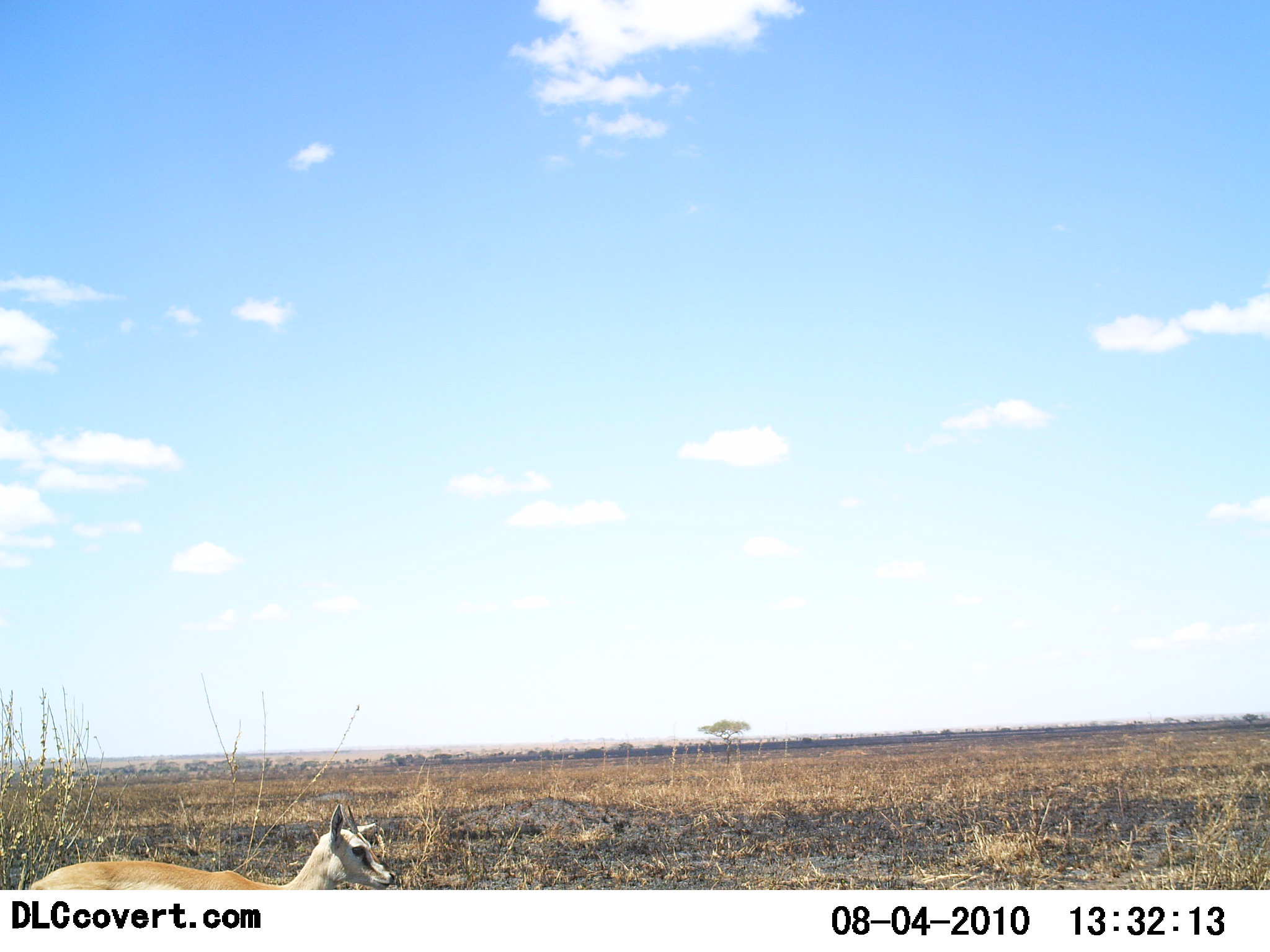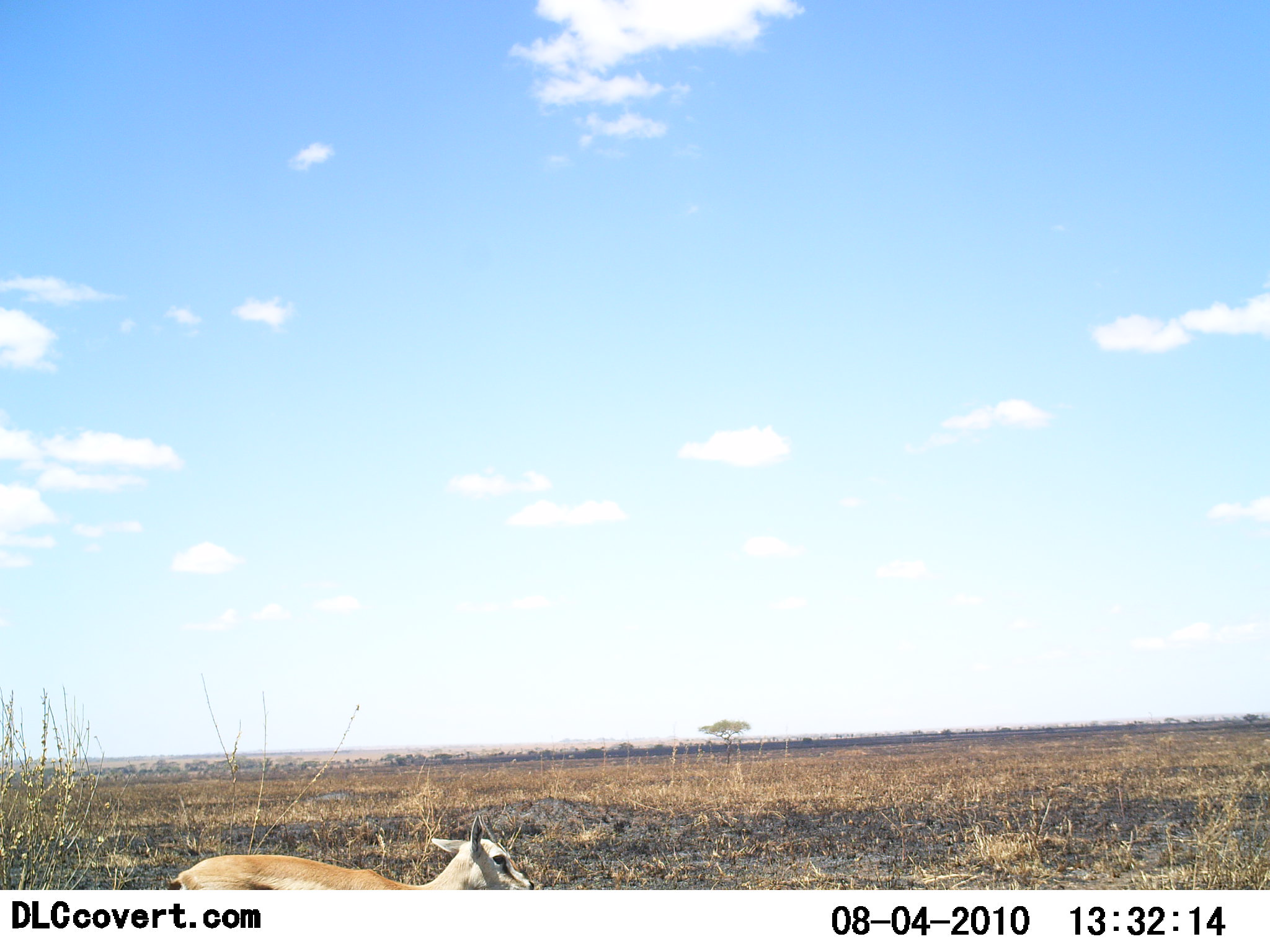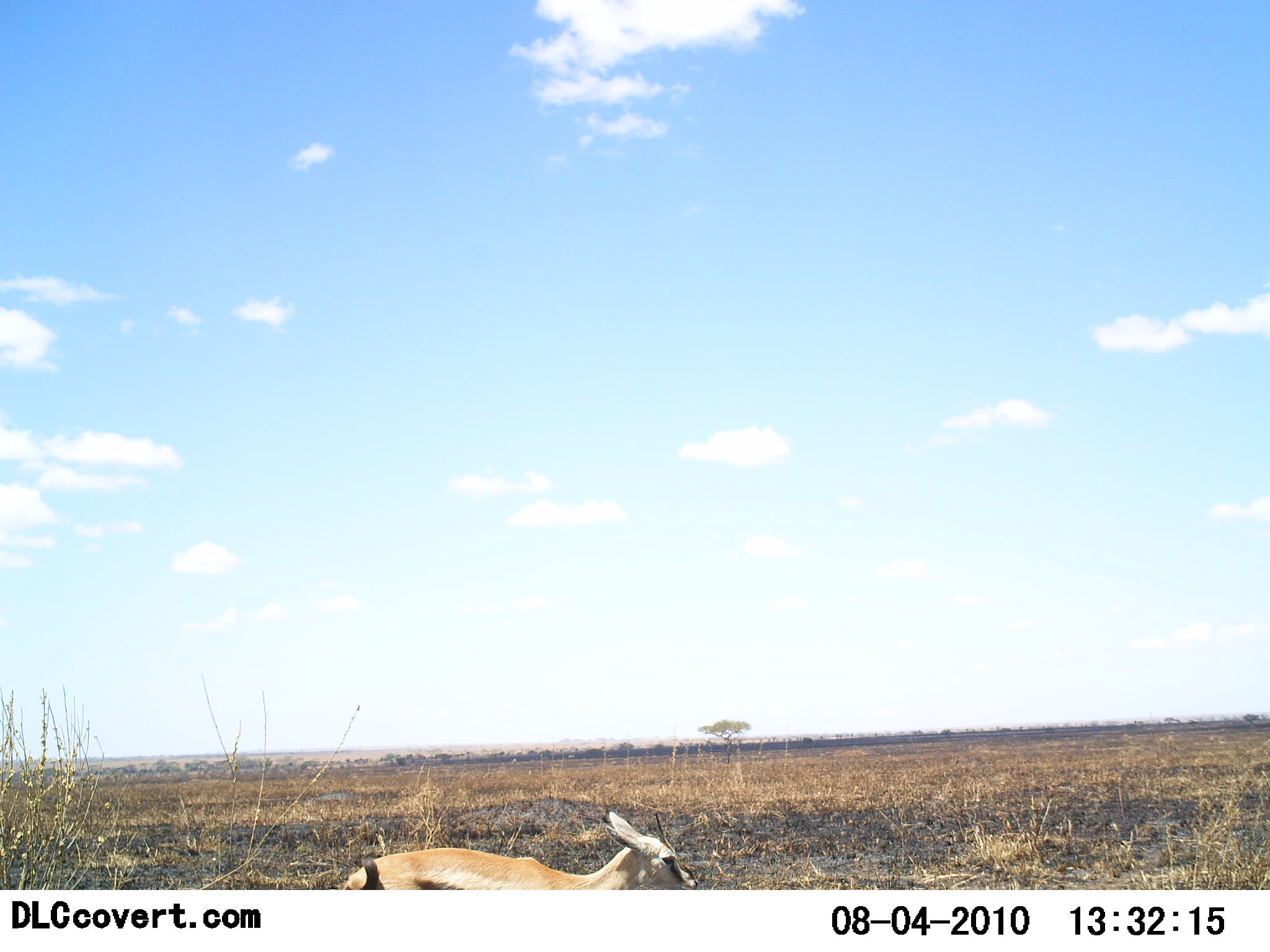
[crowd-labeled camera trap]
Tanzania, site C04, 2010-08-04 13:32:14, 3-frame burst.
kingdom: Animalia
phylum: Chordata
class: Mammalia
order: Artiodactyla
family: Bovidae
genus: Eudorcas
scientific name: Eudorcas thomsonii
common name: thomson's gazelle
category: gazellethomsons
Gazellethomsons (thomson's gazelle) (Eudorcas thomsonii), count 1. Behavior (volunteer vote fractions): standing 8%, resting 0%, moving 92%, interacting 0%. Young present (vote fraction): 8%. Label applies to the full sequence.